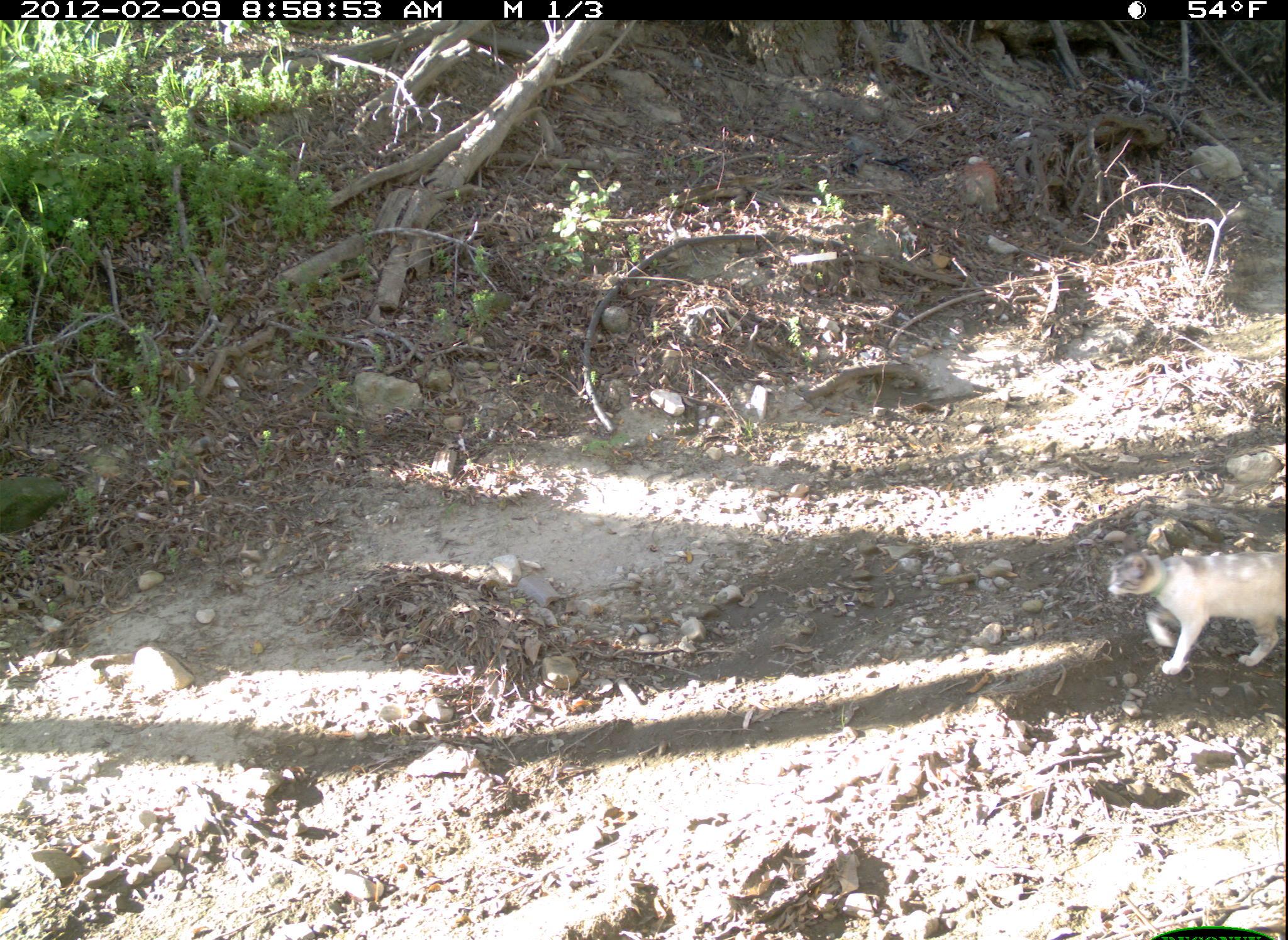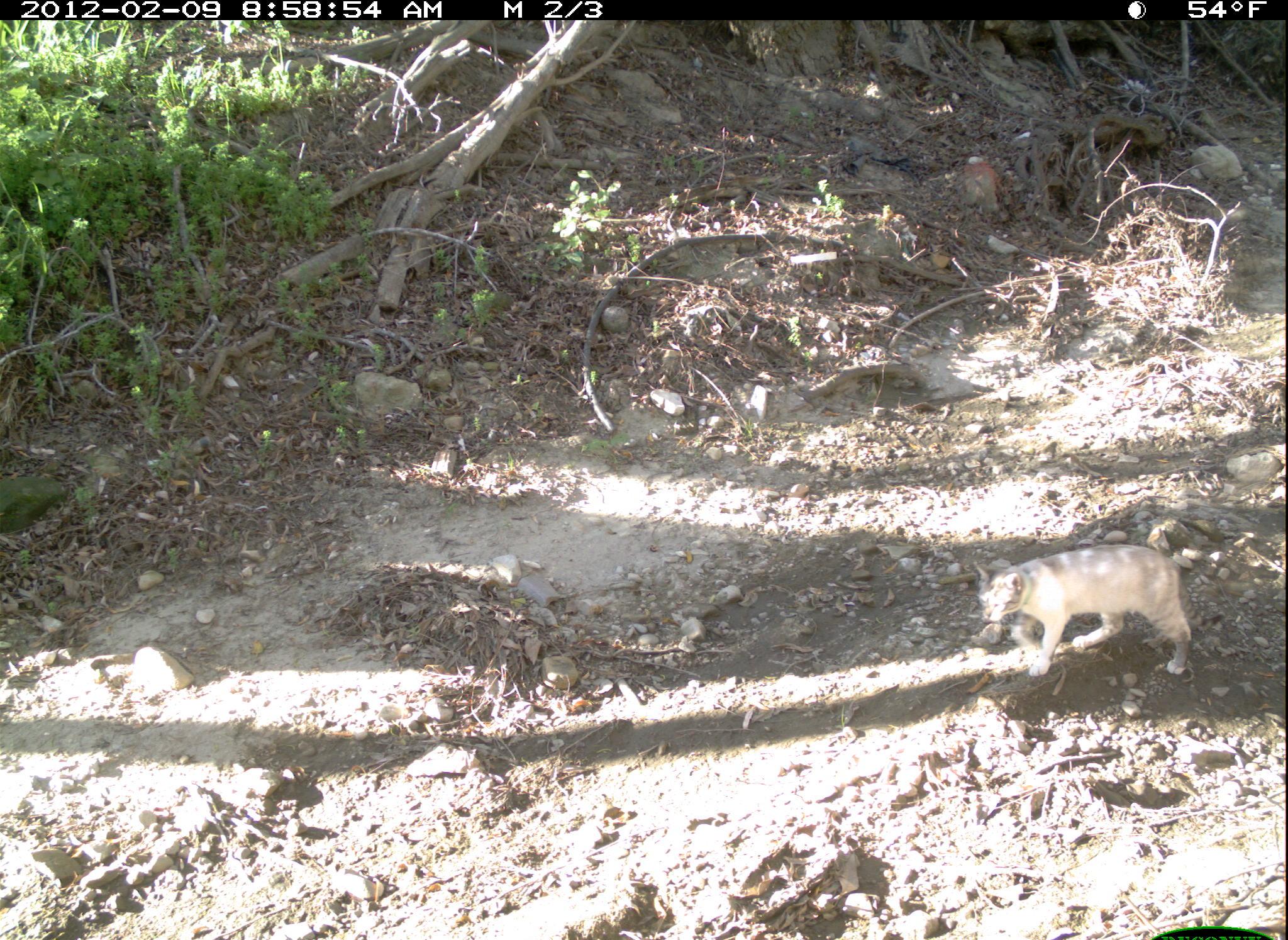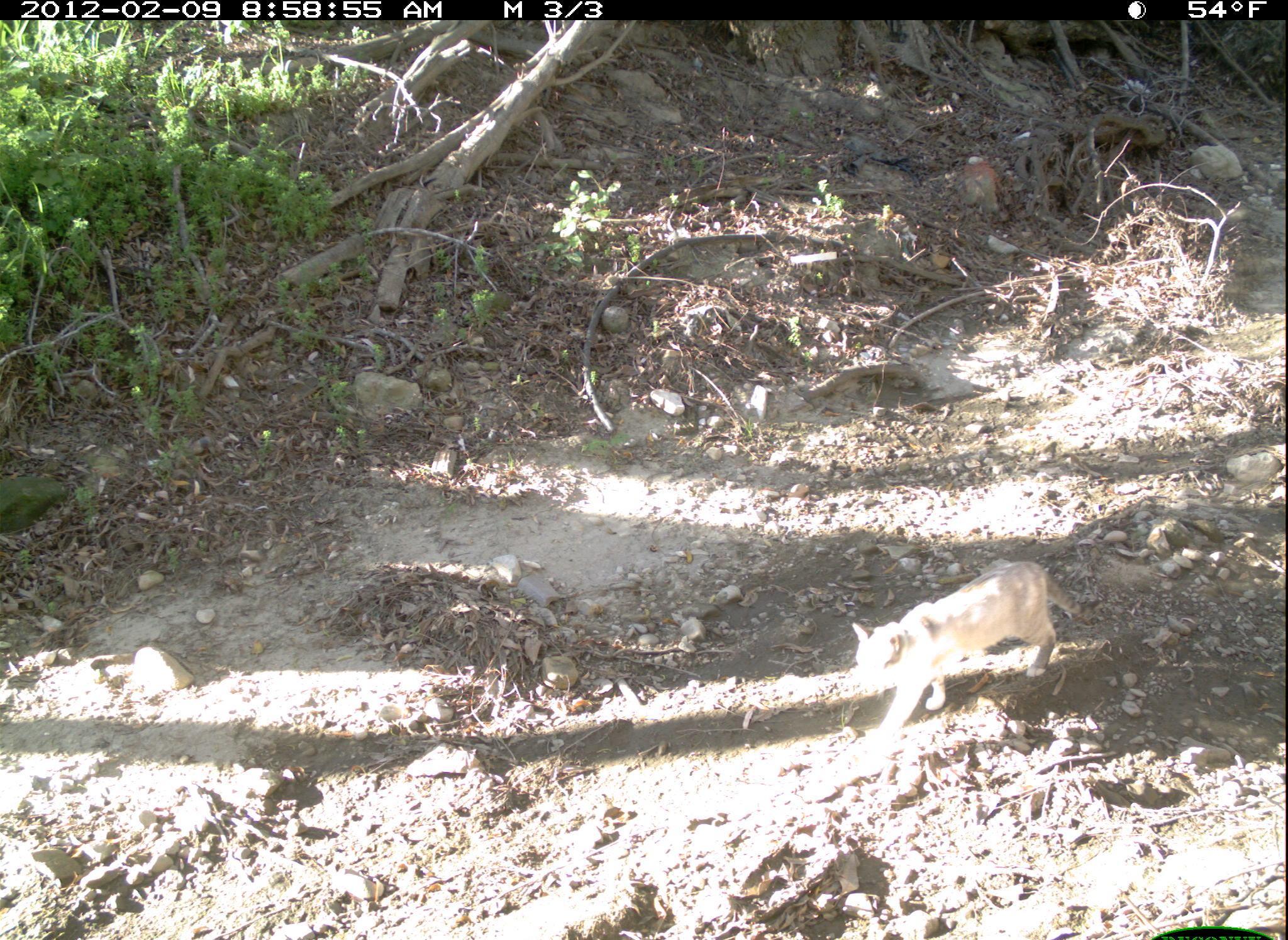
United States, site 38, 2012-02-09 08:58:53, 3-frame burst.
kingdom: Animalia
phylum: Chordata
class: Mammalia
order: Carnivora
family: Felidae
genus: Felis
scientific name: Felis catus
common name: cat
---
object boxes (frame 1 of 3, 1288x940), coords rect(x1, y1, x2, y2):
cat: rect(1074, 522, 1286, 685)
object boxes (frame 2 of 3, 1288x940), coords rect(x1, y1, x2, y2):
cat: rect(971, 515, 1214, 712)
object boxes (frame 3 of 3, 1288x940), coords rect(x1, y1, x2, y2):
cat: rect(837, 546, 1084, 757)